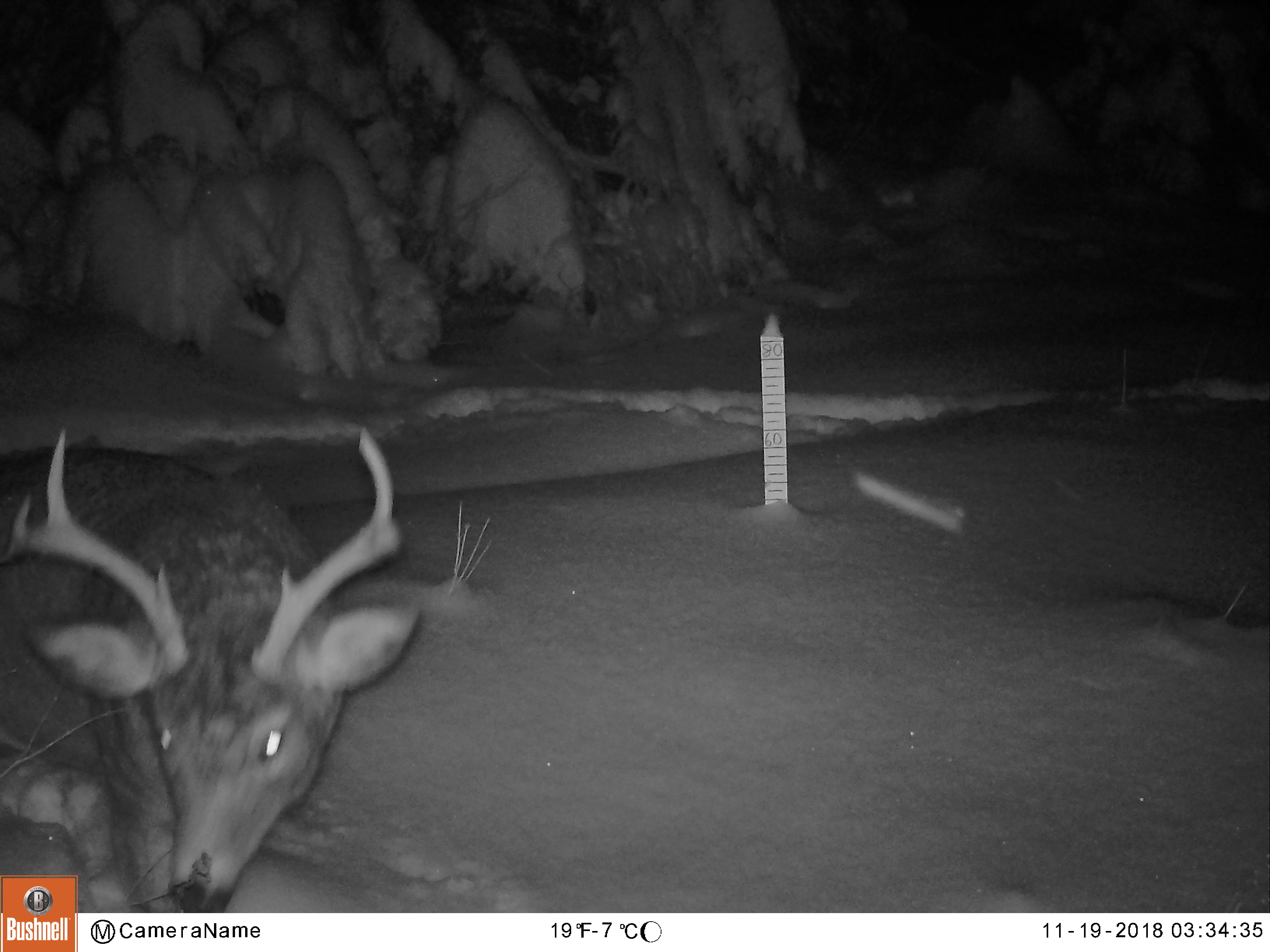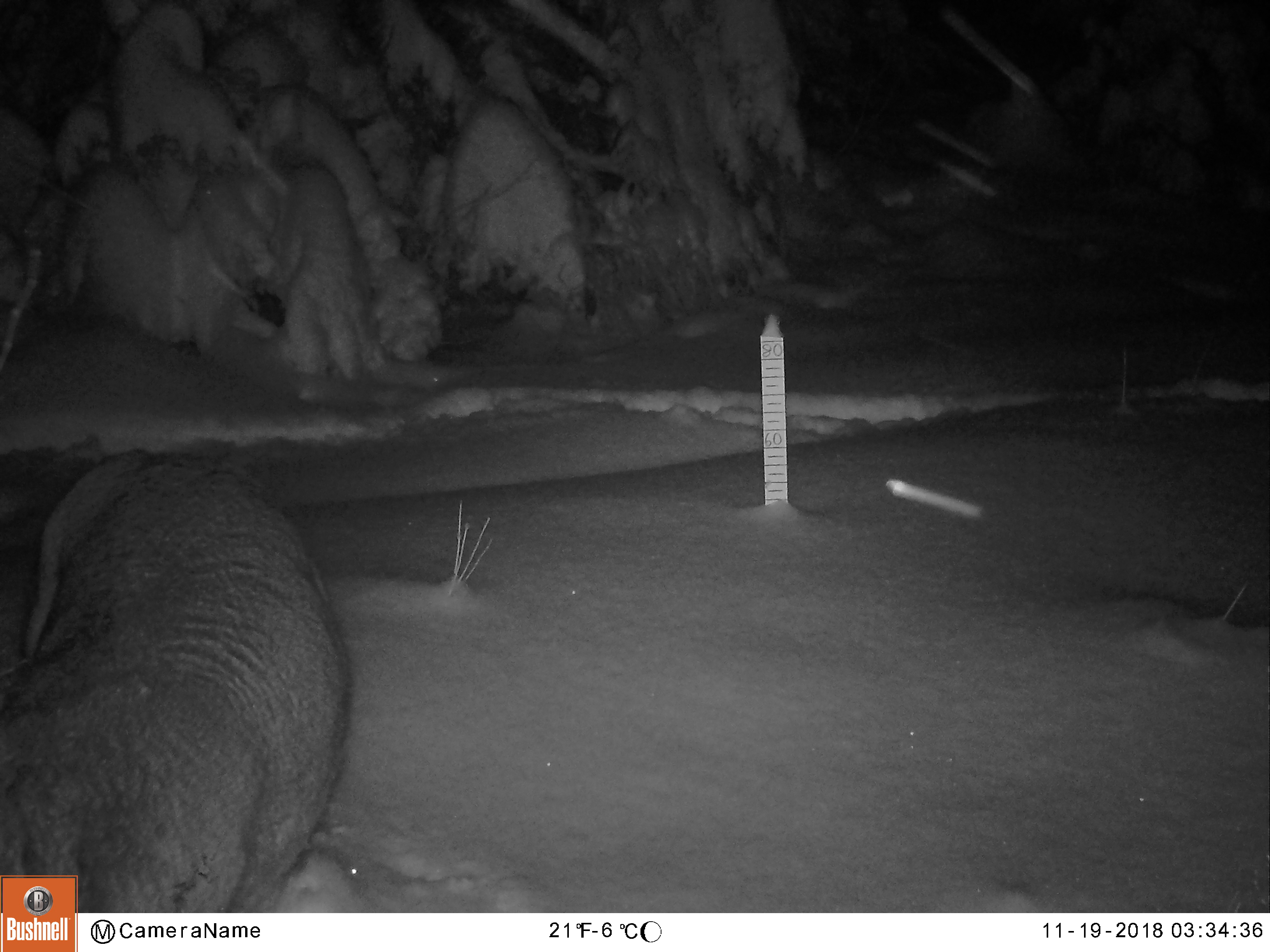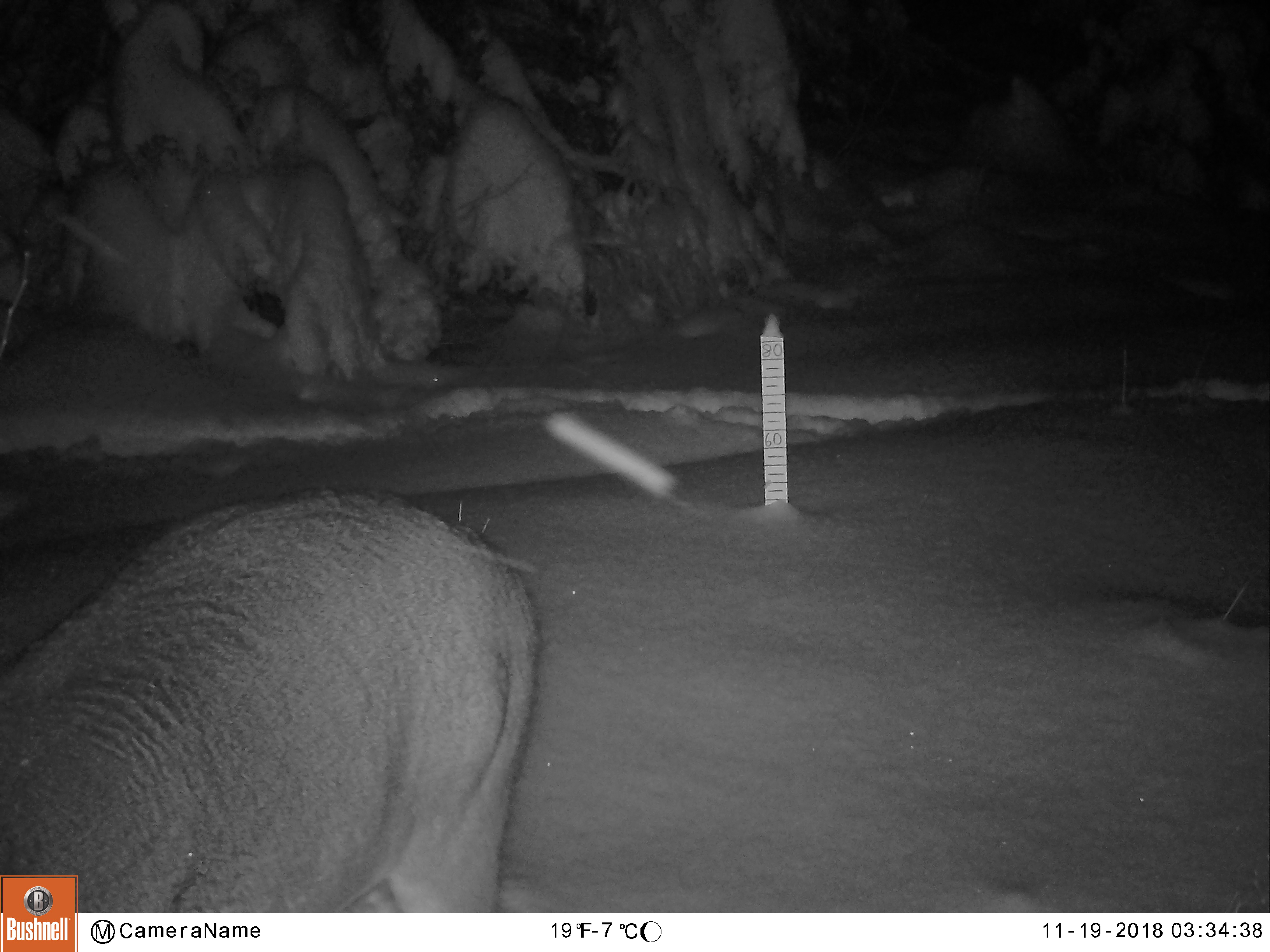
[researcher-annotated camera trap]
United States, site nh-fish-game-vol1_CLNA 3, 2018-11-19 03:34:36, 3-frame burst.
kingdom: Animalia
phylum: Chordata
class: Mammalia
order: Artiodactyla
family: Cervidae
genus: Odocoileus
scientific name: Odocoileus virginianus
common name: white-tailed deer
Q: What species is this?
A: White-tailed deer (Odocoileus virginianus).